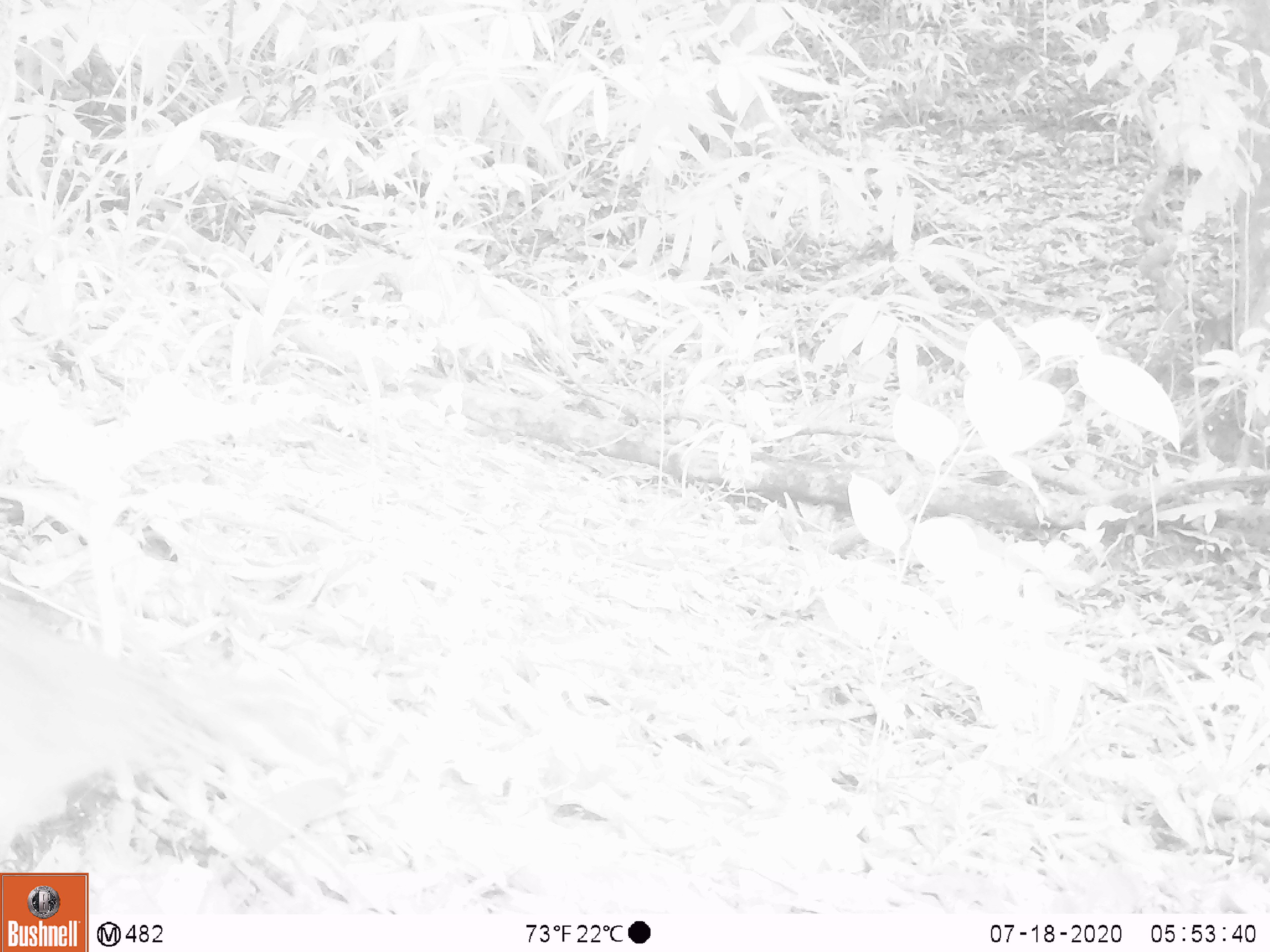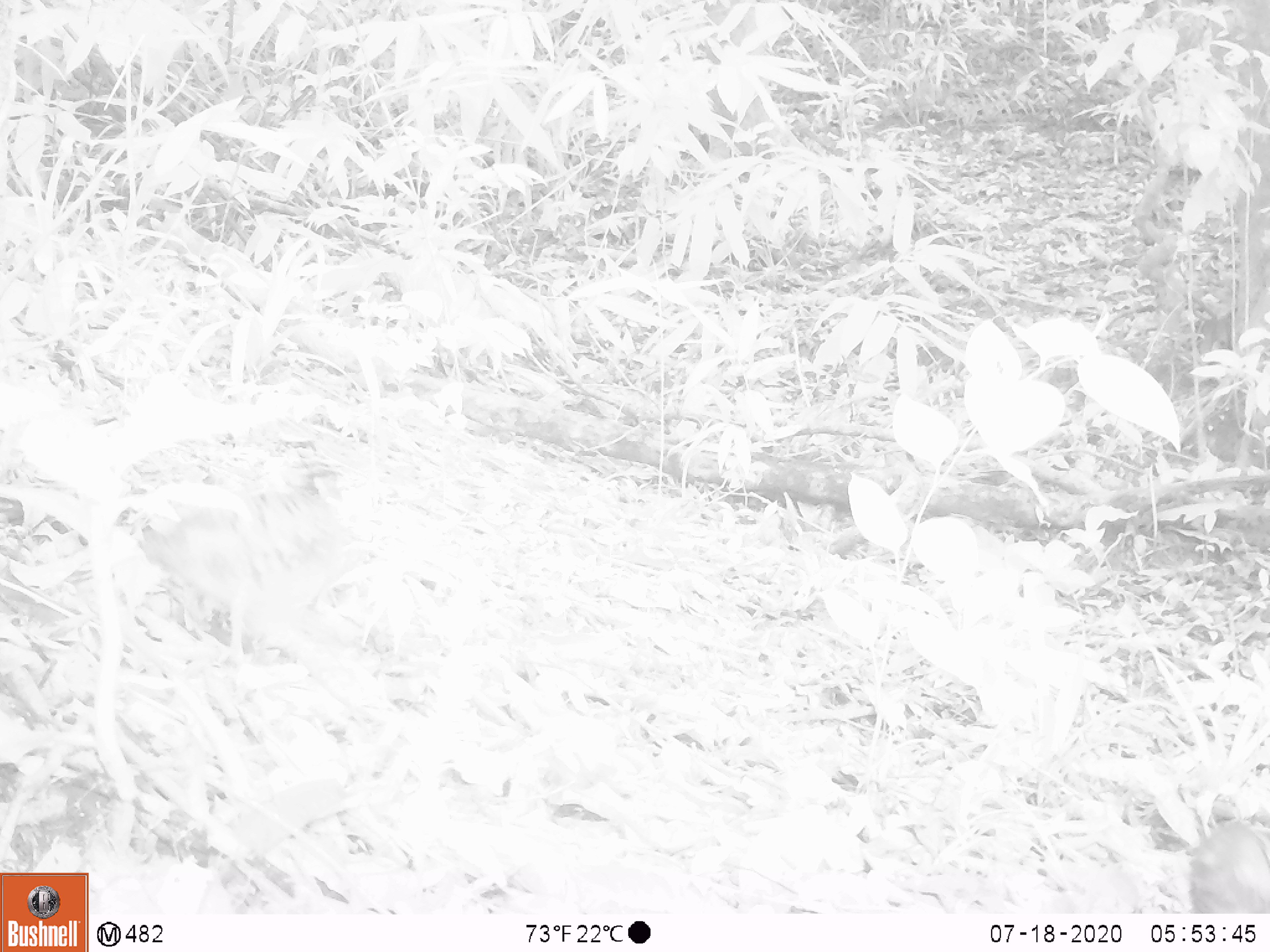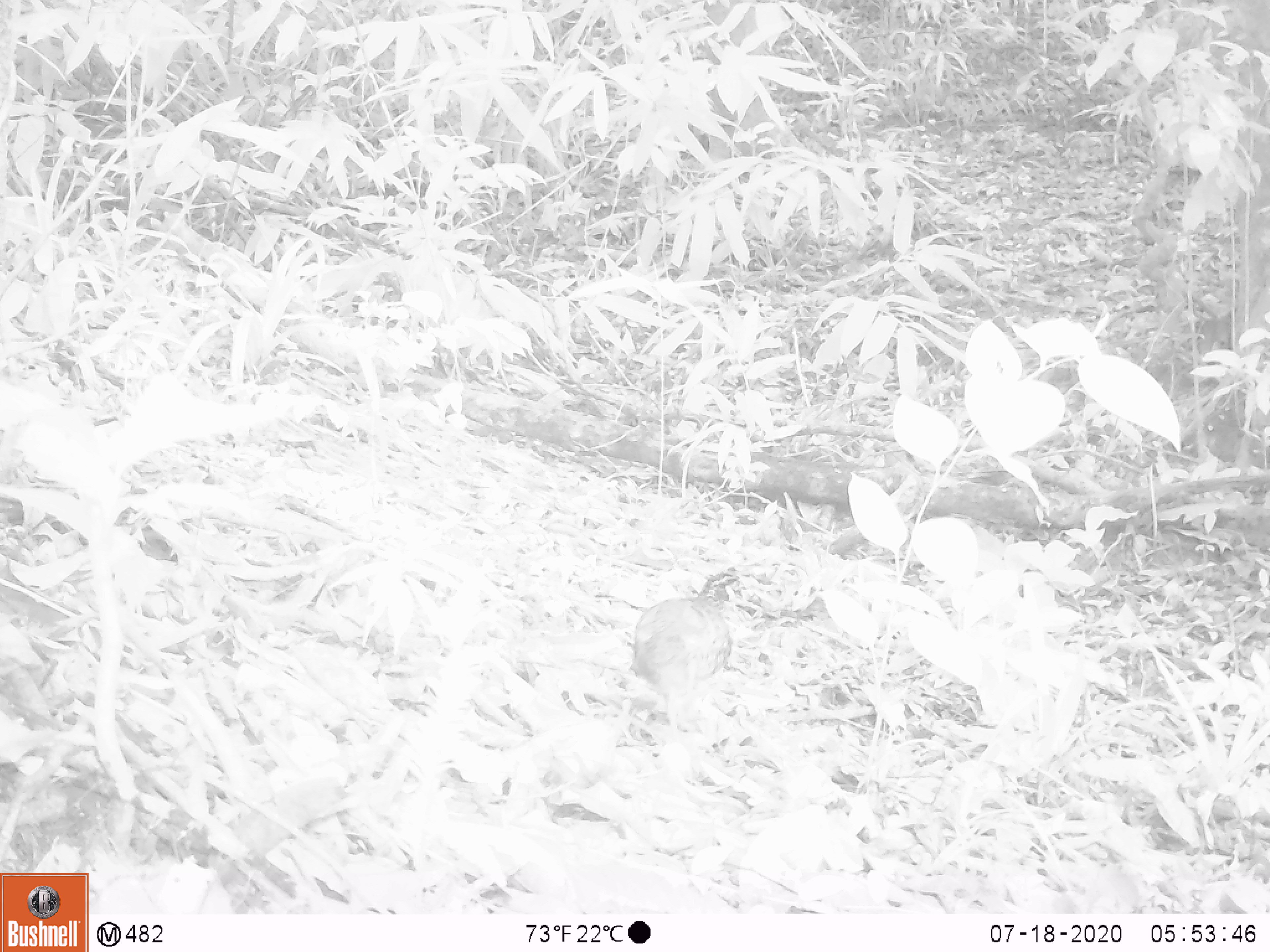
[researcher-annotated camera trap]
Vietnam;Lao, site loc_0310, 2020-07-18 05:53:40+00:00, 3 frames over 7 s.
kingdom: Animalia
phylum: Chordata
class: Aves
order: Galliformes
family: Phasianidae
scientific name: Phasianidae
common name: partridge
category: unidentified partridge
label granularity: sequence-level